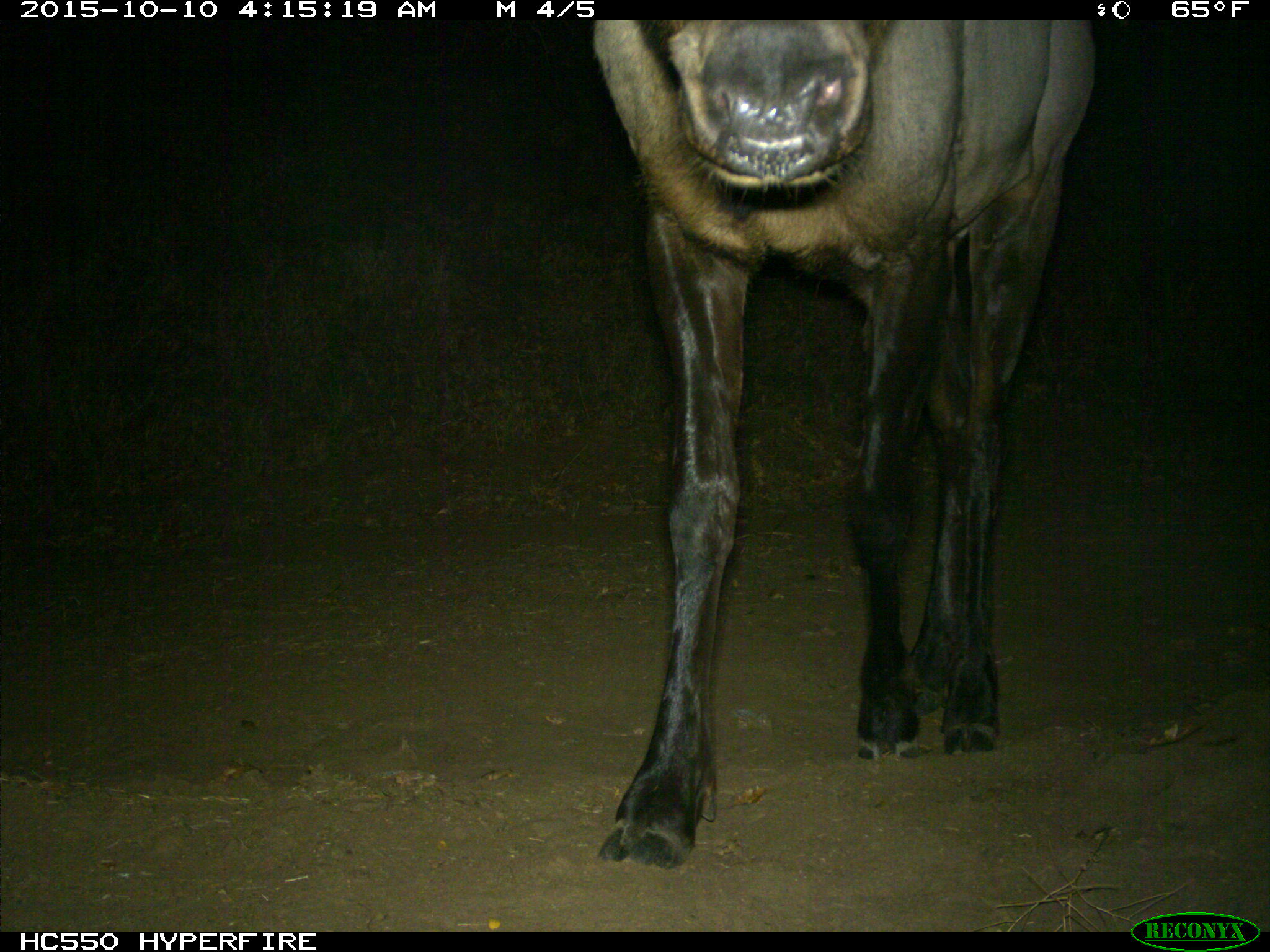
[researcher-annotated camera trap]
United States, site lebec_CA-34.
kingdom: Animalia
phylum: Chordata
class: Mammalia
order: Artiodactyla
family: Cervidae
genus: Cervus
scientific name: Cervus canadensis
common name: elk